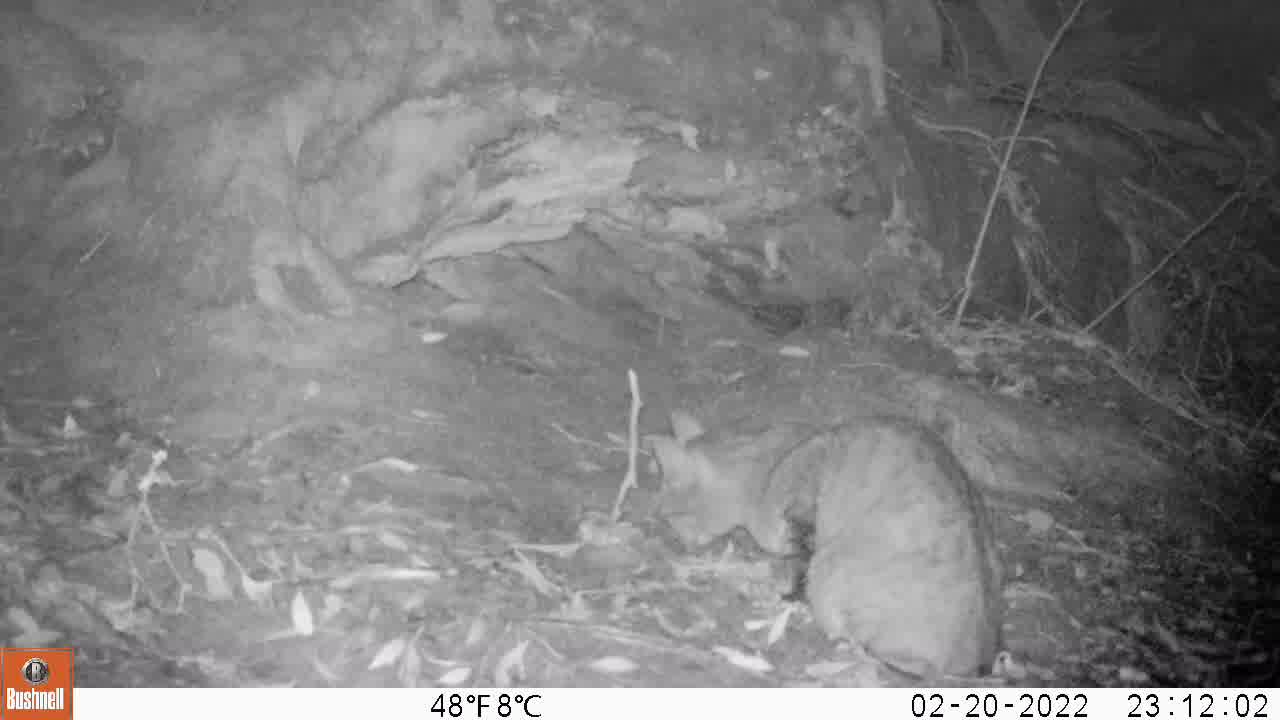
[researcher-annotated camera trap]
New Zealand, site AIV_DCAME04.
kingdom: Animalia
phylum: Chordata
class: Mammalia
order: Carnivora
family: Felidae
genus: Felis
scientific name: Felis catus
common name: domestic cat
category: cat